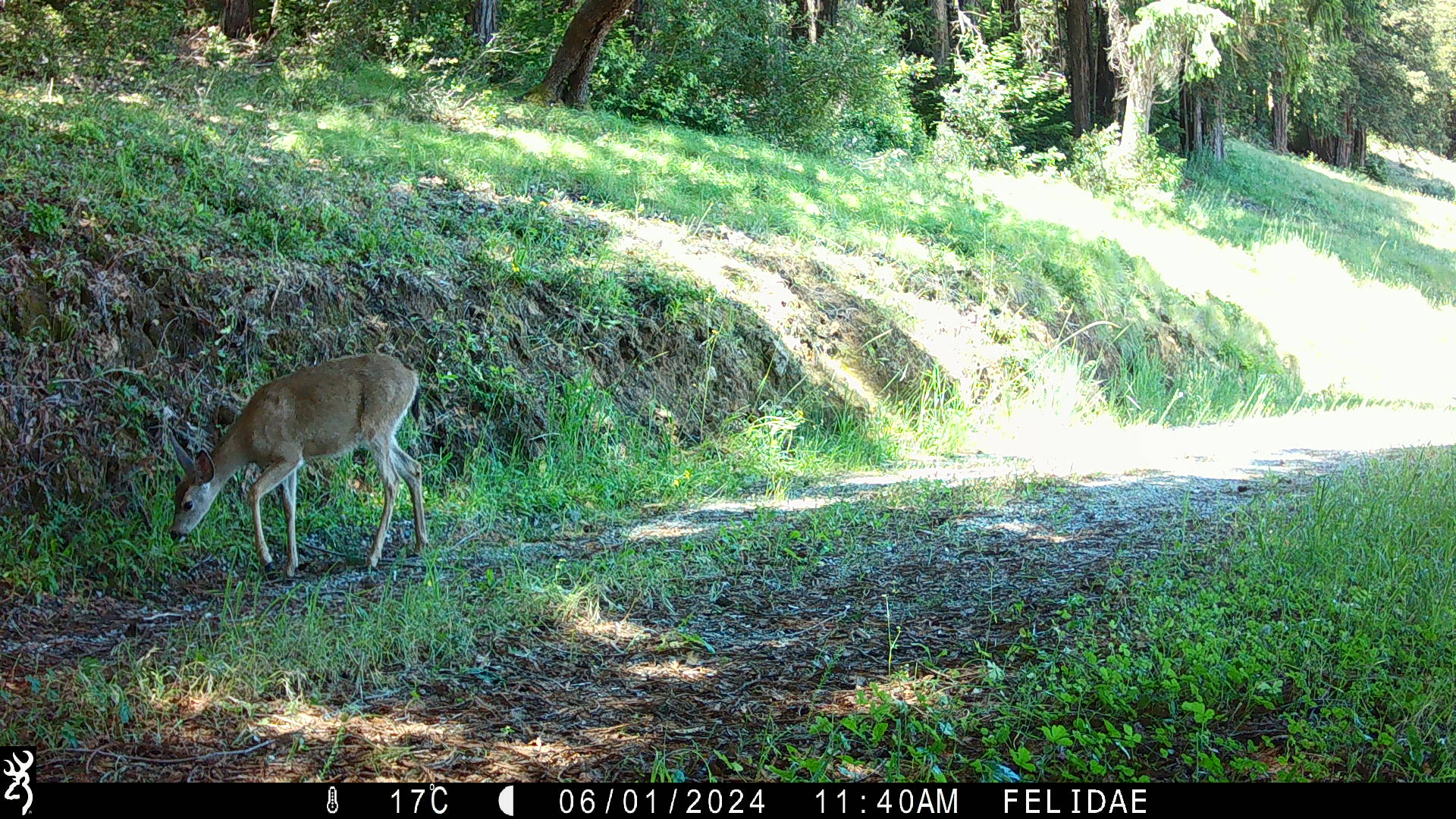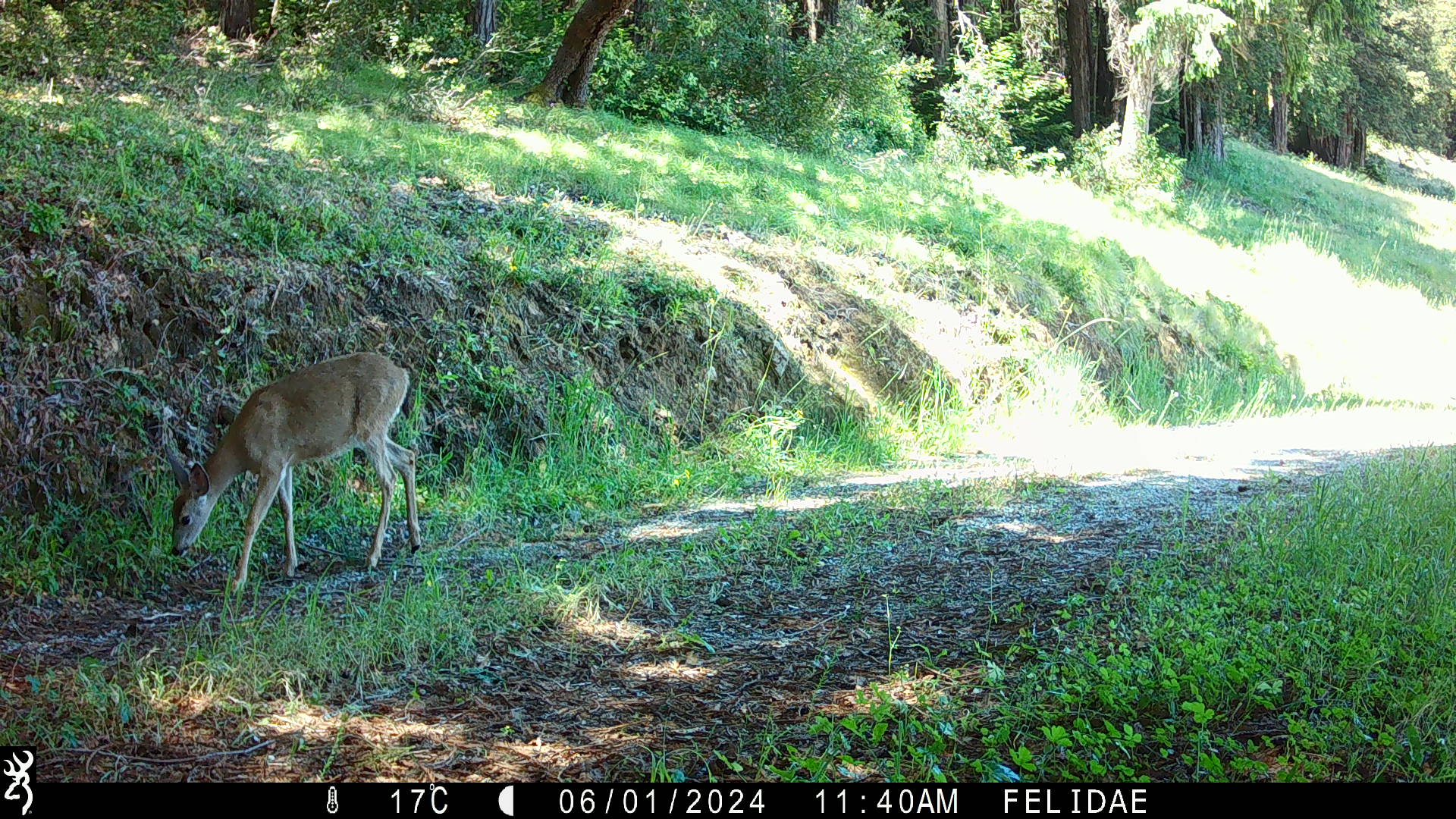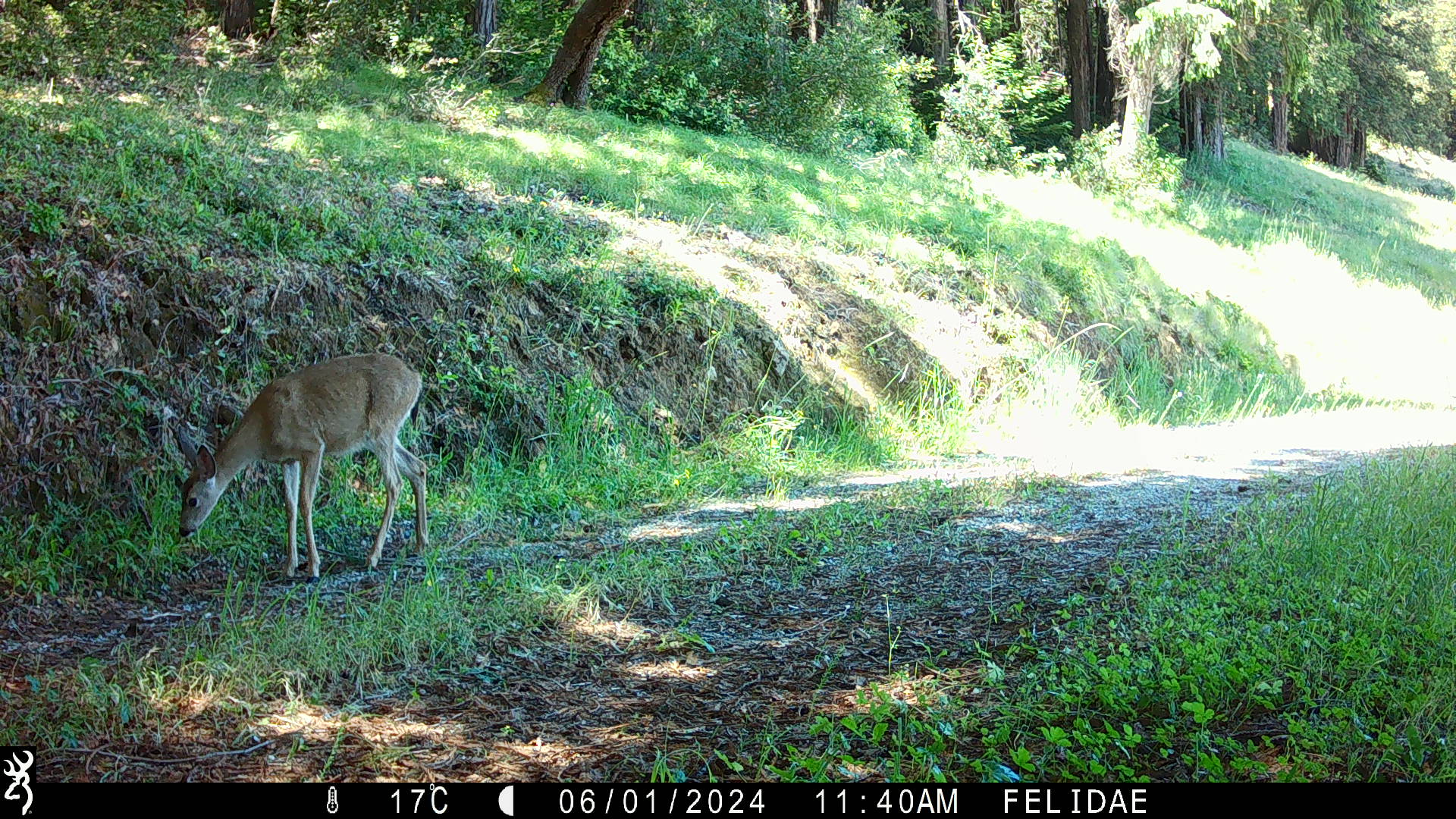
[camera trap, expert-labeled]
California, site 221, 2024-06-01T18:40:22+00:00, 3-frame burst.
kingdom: Animalia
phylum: Chordata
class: Mammalia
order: Artiodactyla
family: Cervidae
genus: Odocoileus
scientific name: Odocoileus hemionus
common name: mule deer